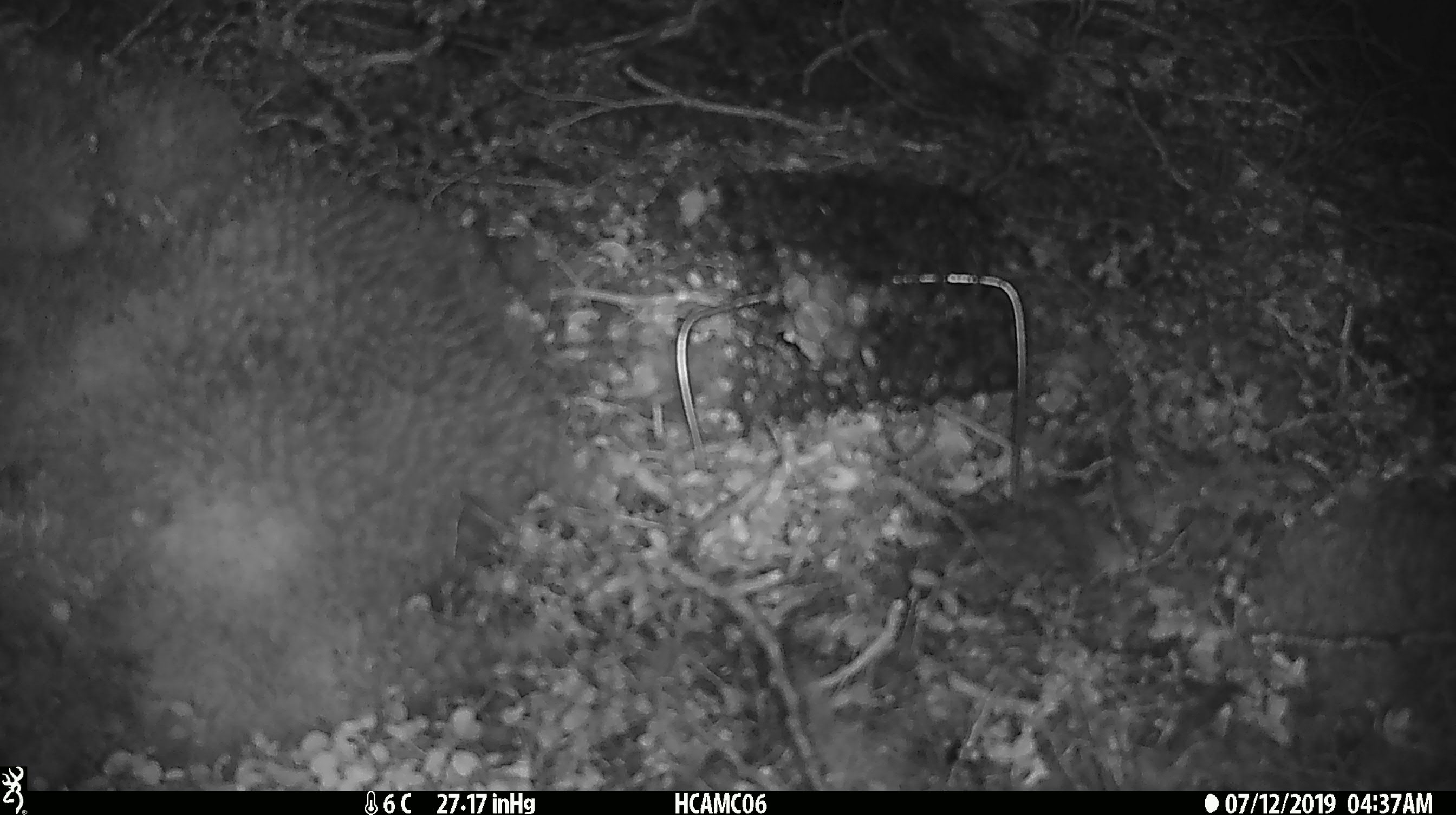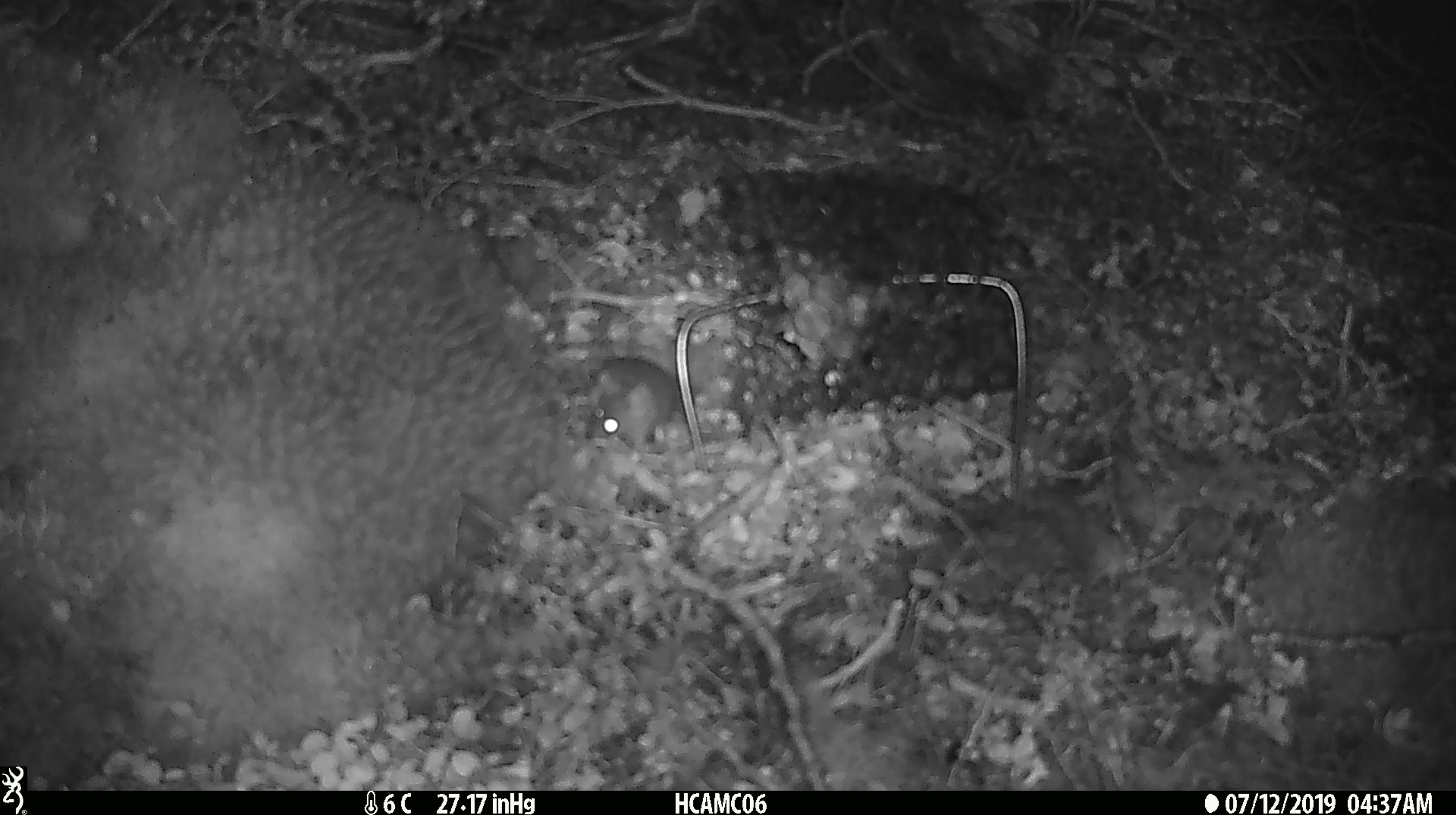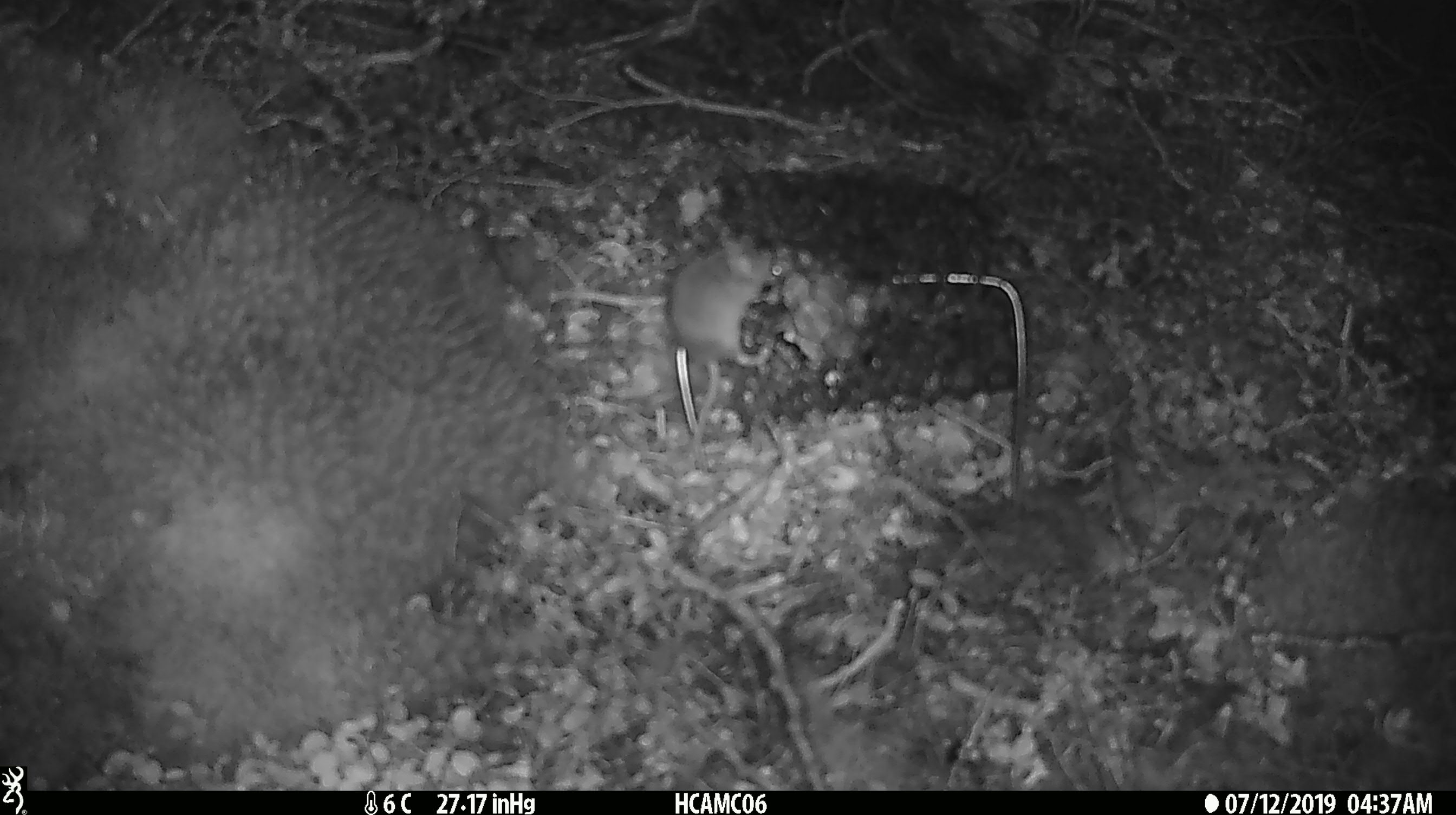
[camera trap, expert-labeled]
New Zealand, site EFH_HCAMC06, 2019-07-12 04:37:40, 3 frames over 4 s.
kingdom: Animalia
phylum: Chordata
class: Mammalia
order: Rodentia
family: Muridae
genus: Mus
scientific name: Mus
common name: mouse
Mouse (Mus).